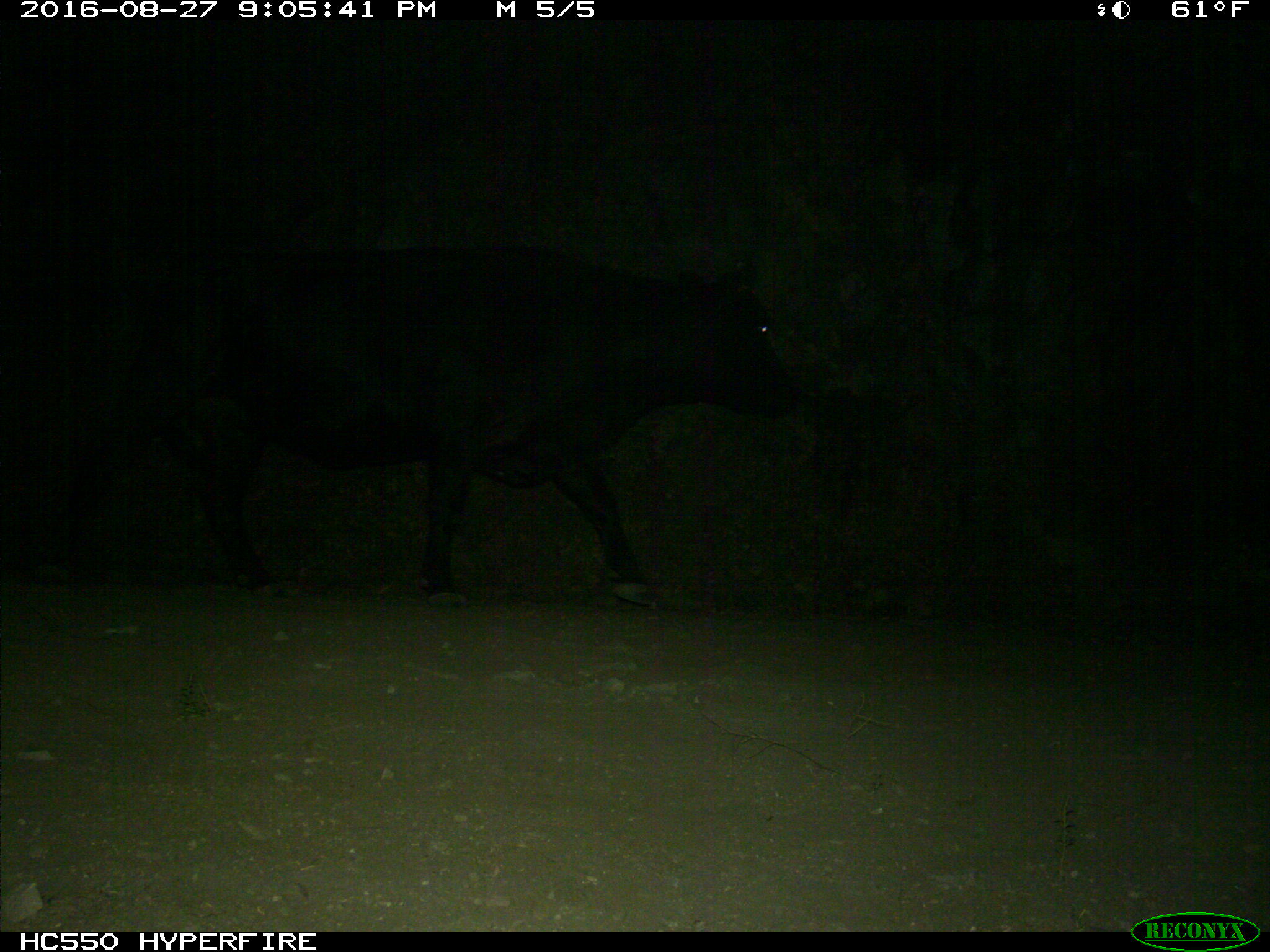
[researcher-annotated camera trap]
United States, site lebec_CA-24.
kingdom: Animalia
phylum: Chordata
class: Mammalia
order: Artiodactyla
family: Bovidae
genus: Bos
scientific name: Bos taurus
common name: domestic cow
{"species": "Bos taurus (domestic cow)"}